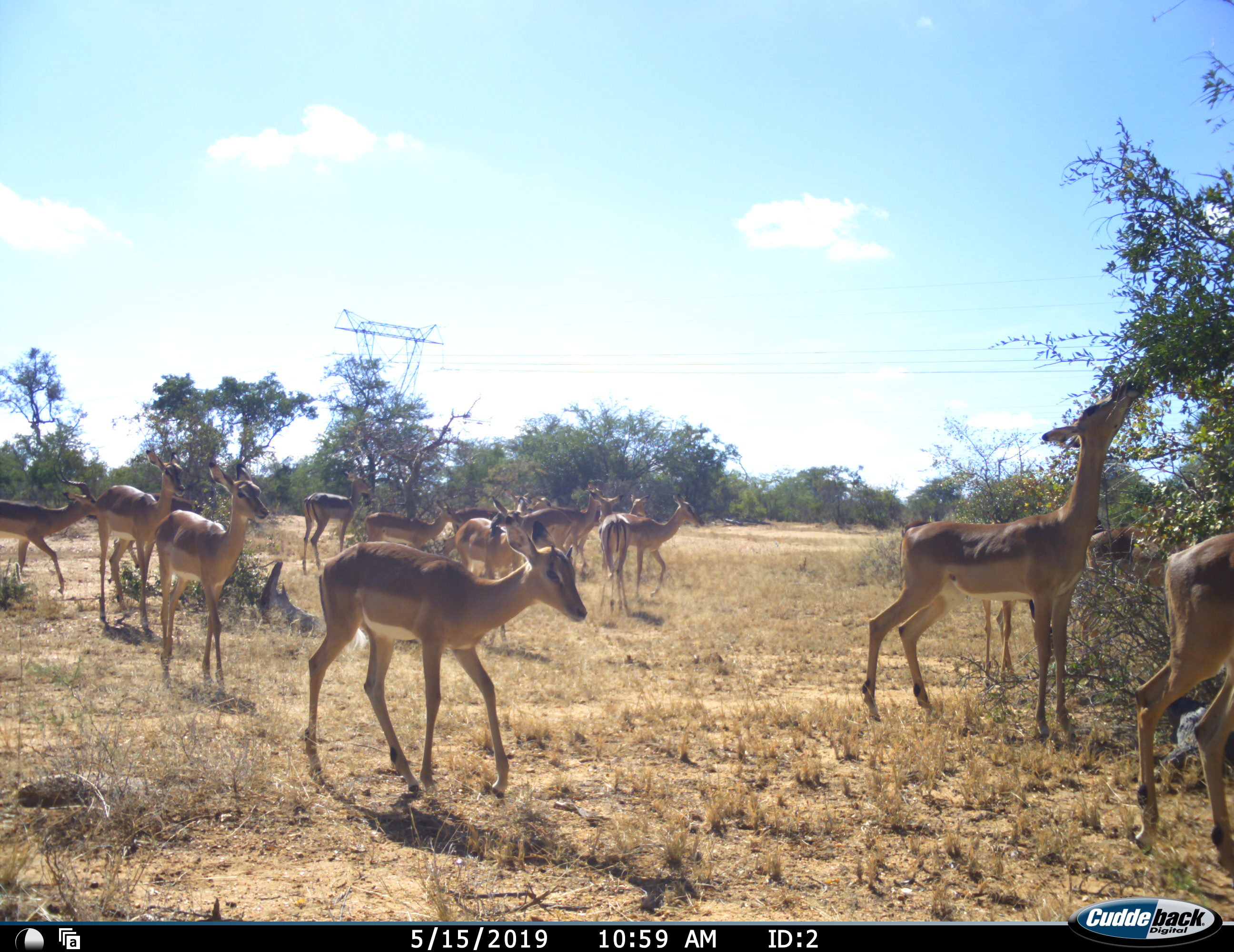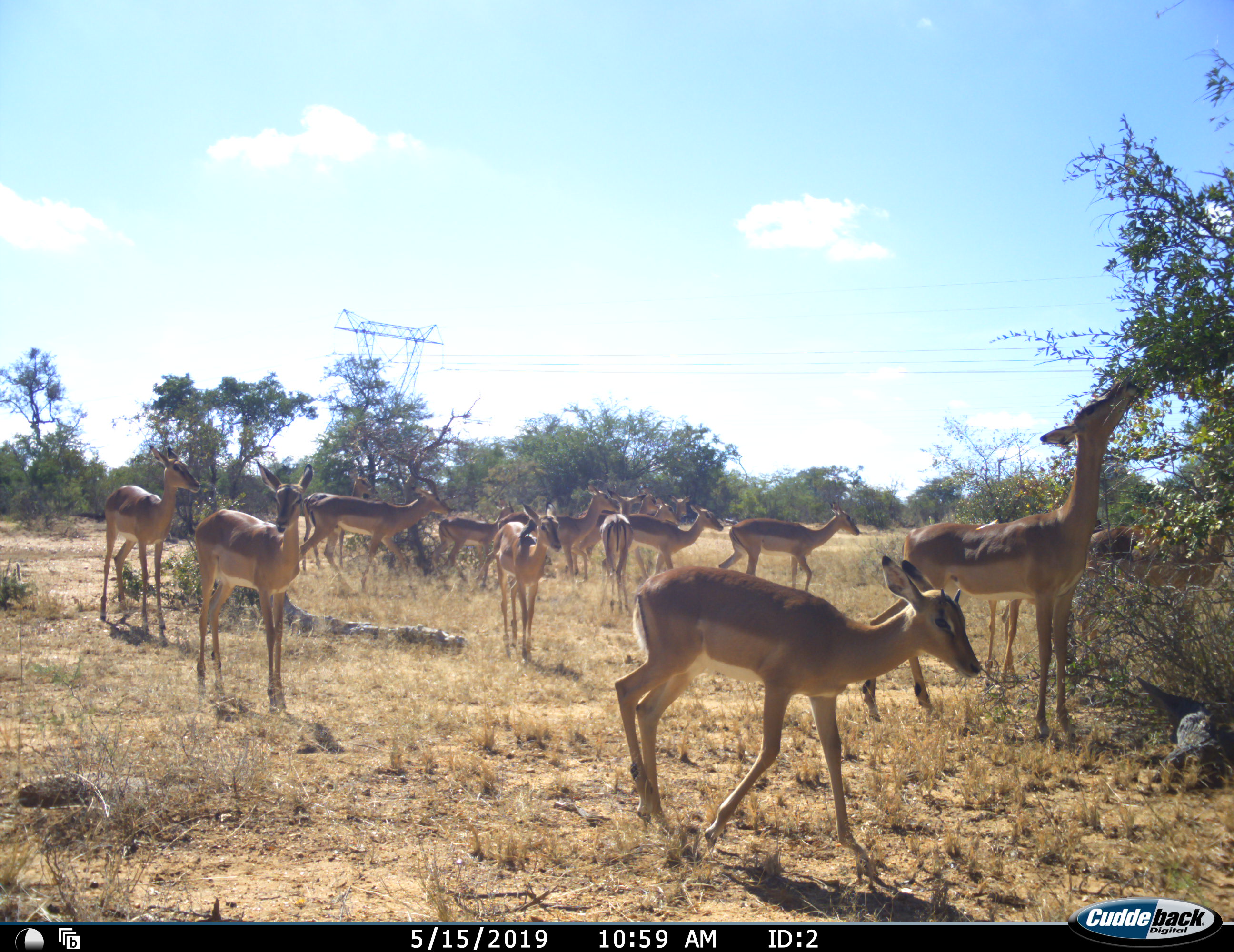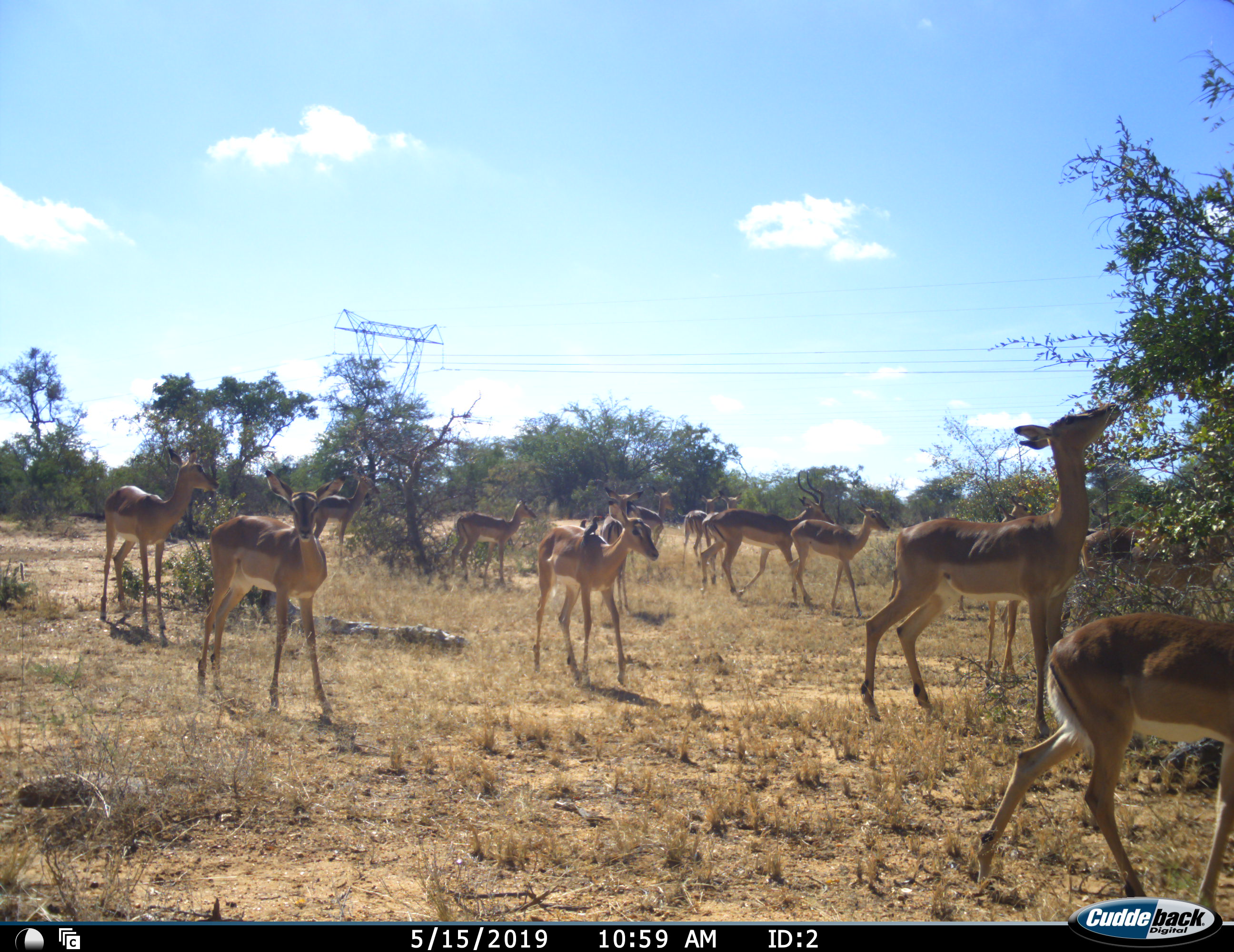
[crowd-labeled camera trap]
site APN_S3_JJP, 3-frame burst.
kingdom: Animalia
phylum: Chordata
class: Mammalia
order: Artiodactyla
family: Bovidae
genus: Aepyceros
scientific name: Aepyceros melampus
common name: impala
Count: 11-50.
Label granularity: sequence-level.